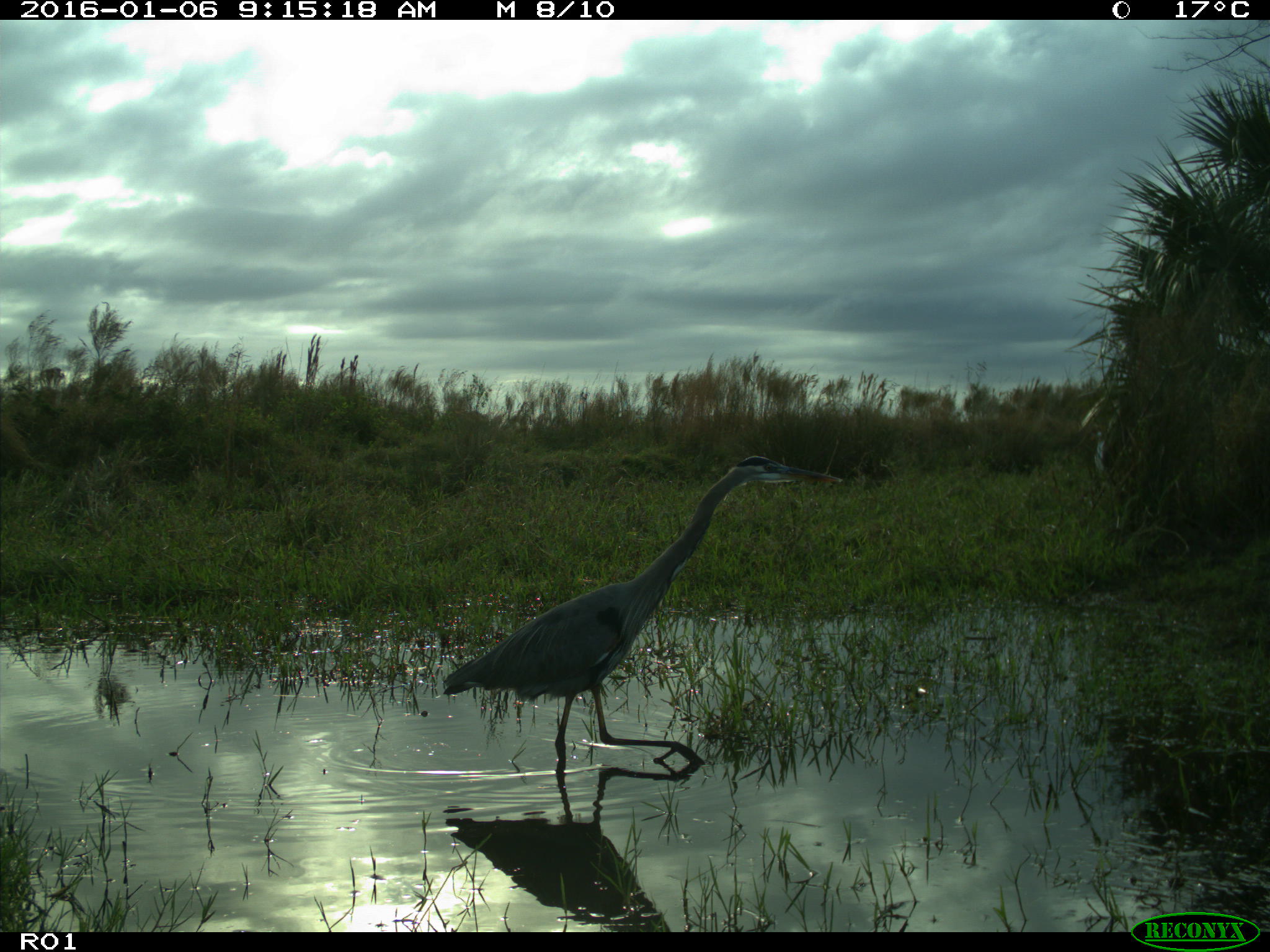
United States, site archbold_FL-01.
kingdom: Animalia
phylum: Chordata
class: Aves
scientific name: Aves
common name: birds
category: unidentified bird